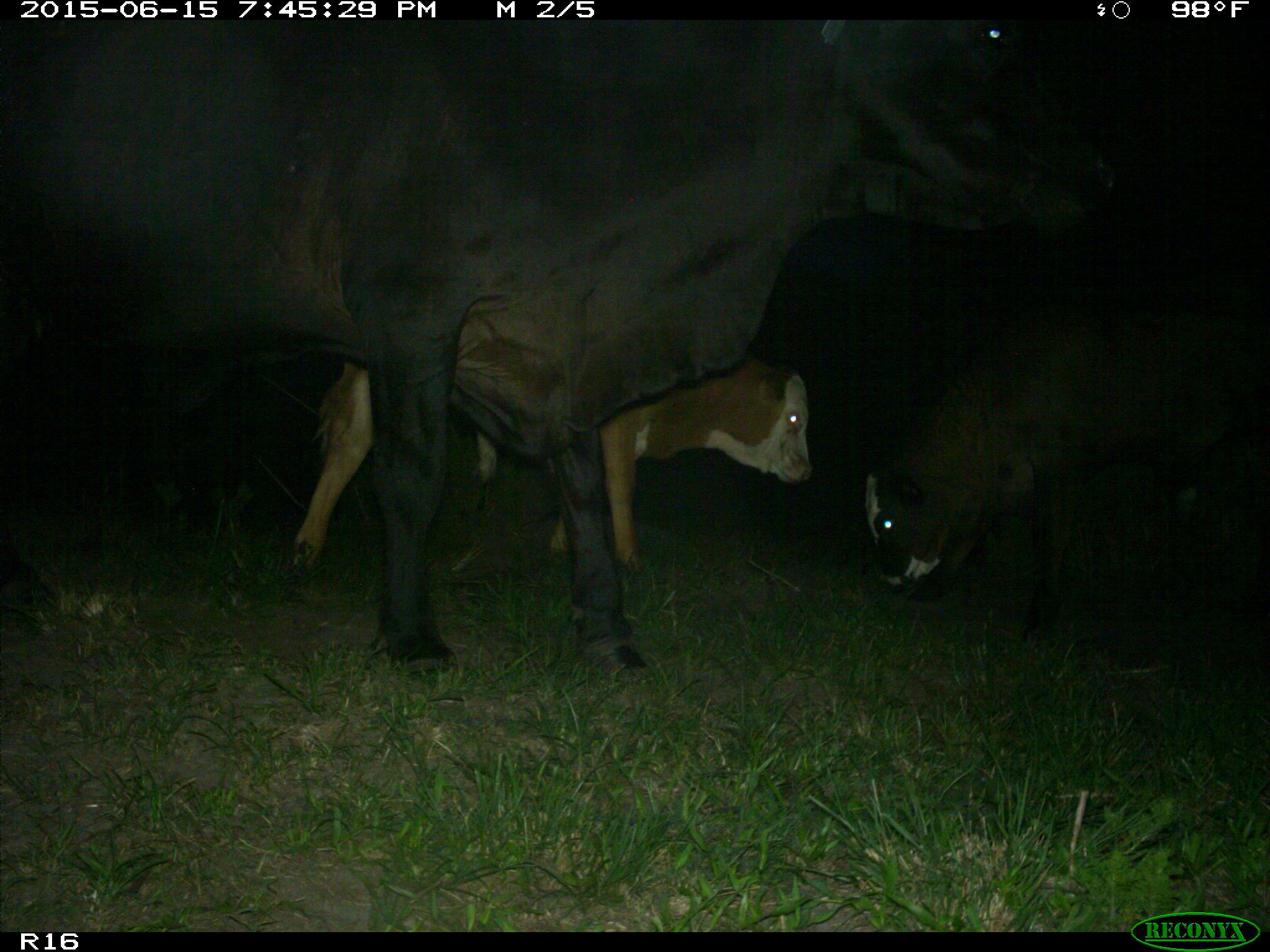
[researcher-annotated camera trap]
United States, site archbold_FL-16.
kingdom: Animalia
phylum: Chordata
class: Mammalia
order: Artiodactyla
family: Bovidae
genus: Bos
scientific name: Bos taurus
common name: domestic cow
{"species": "Bos taurus (domestic cow)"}